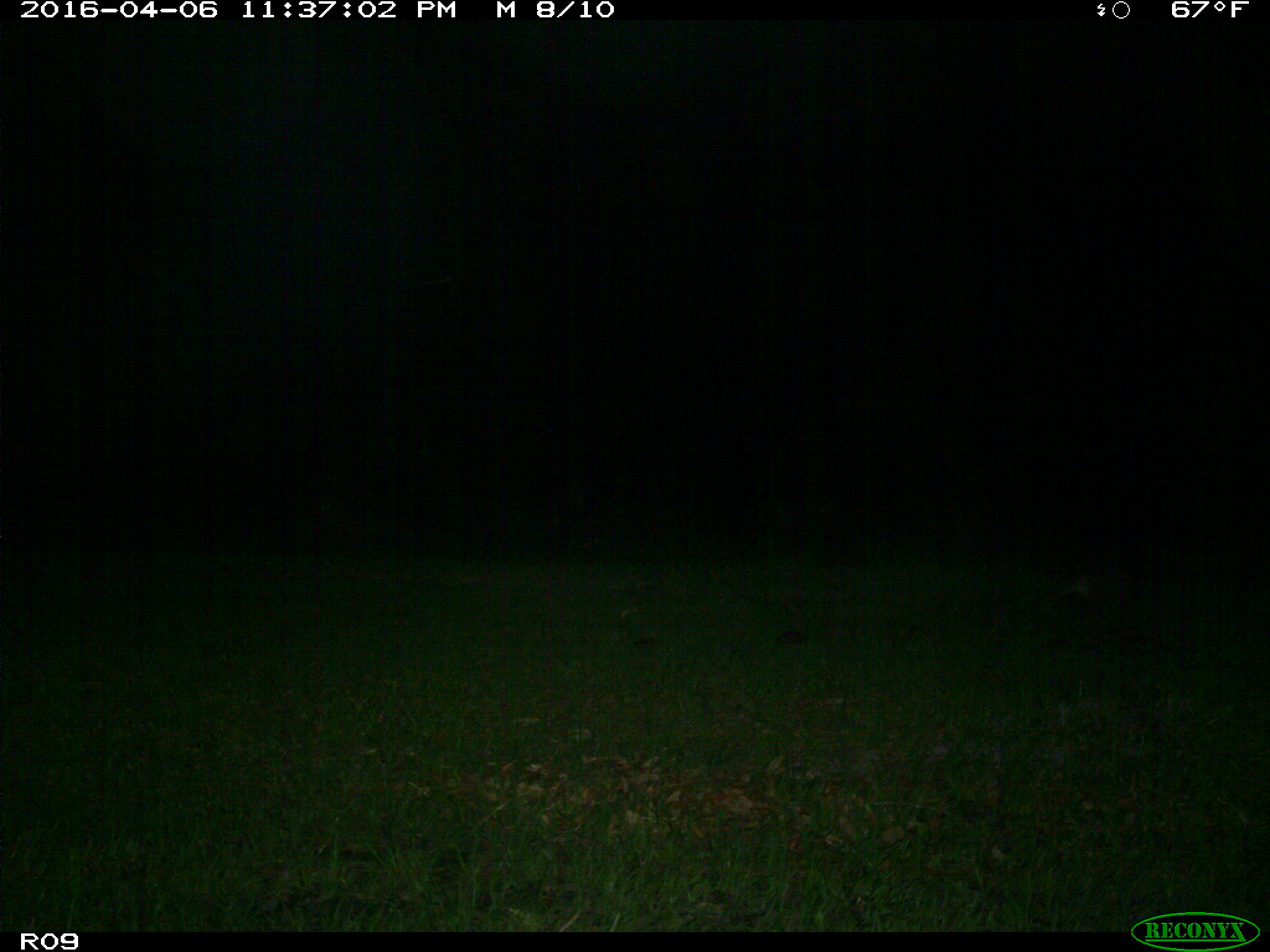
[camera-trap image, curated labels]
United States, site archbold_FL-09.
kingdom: Animalia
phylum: Chordata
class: Mammalia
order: Cingulata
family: Dasypodidae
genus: Dasypus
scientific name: Dasypus novemcinctus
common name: nine-banded armadillo